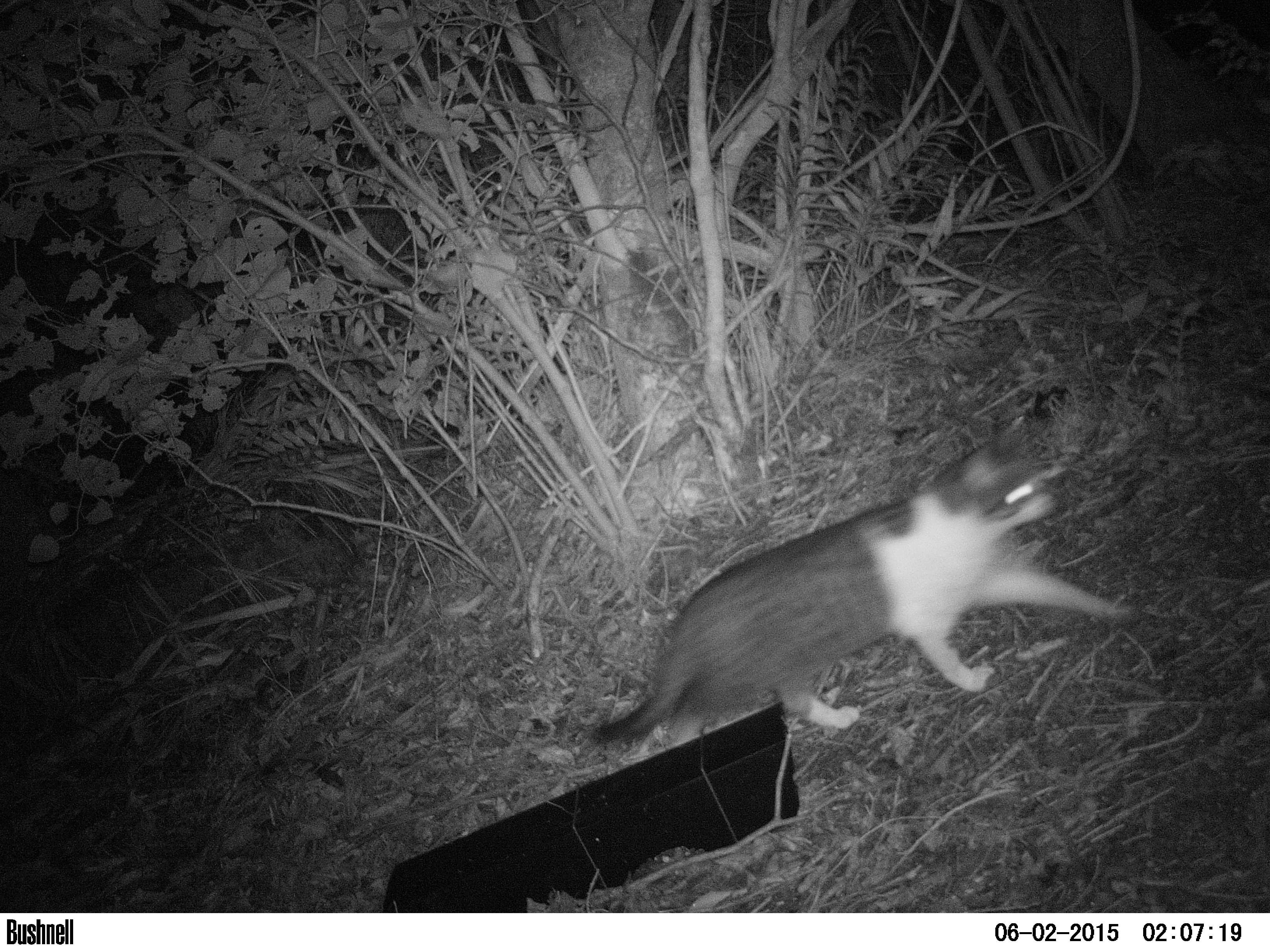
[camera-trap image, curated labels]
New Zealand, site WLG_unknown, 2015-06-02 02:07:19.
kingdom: Animalia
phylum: Chordata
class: Mammalia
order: Carnivora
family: Felidae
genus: Felis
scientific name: Felis catus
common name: domestic cat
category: cat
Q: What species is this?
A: Cat (domestic cat) (Felis catus).